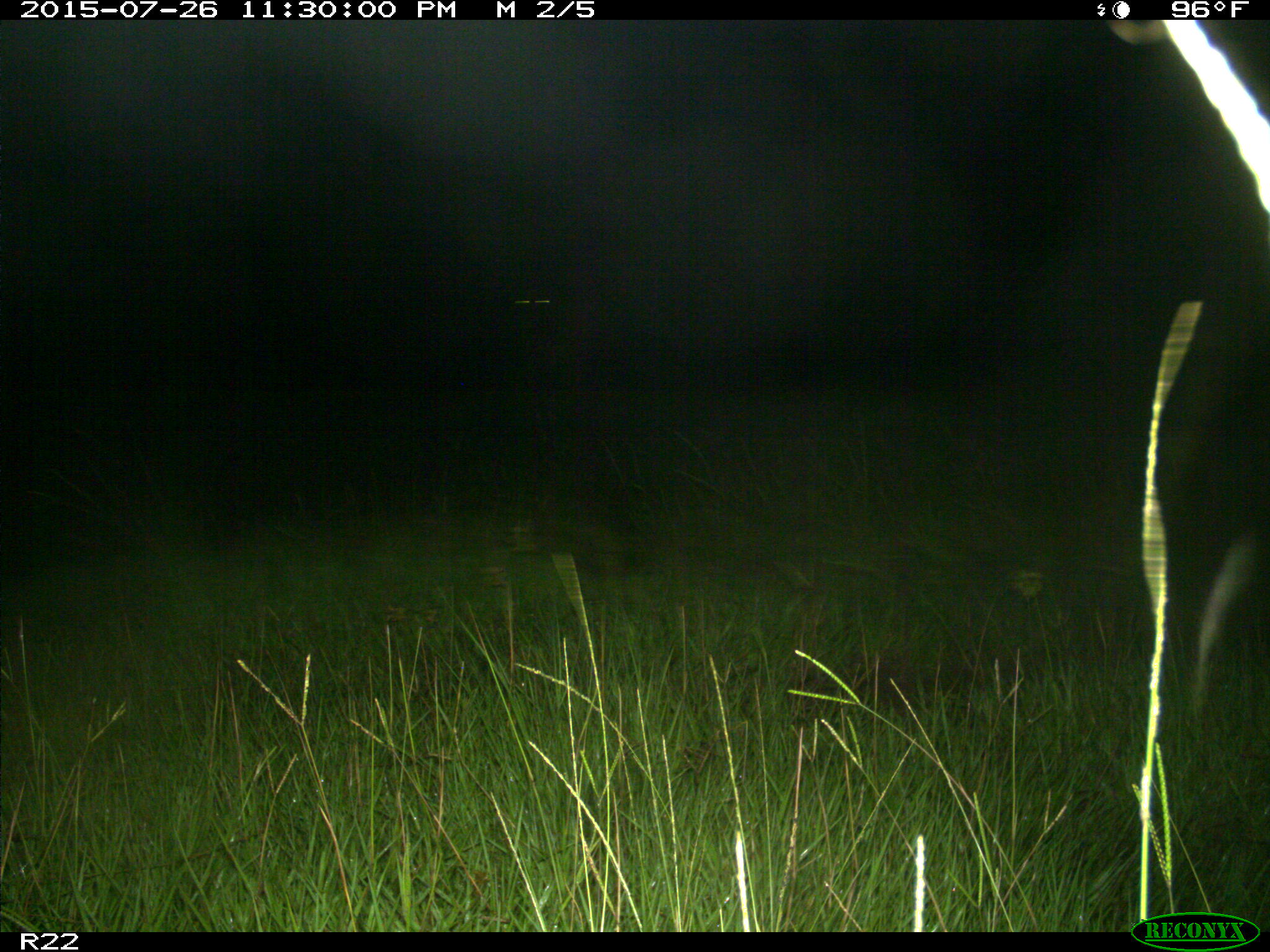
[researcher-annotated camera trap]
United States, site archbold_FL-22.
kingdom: Animalia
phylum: Chordata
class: Mammalia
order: Artiodactyla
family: Bovidae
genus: Bos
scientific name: Bos taurus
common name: domestic cow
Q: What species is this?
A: Bos taurus (domestic cow).